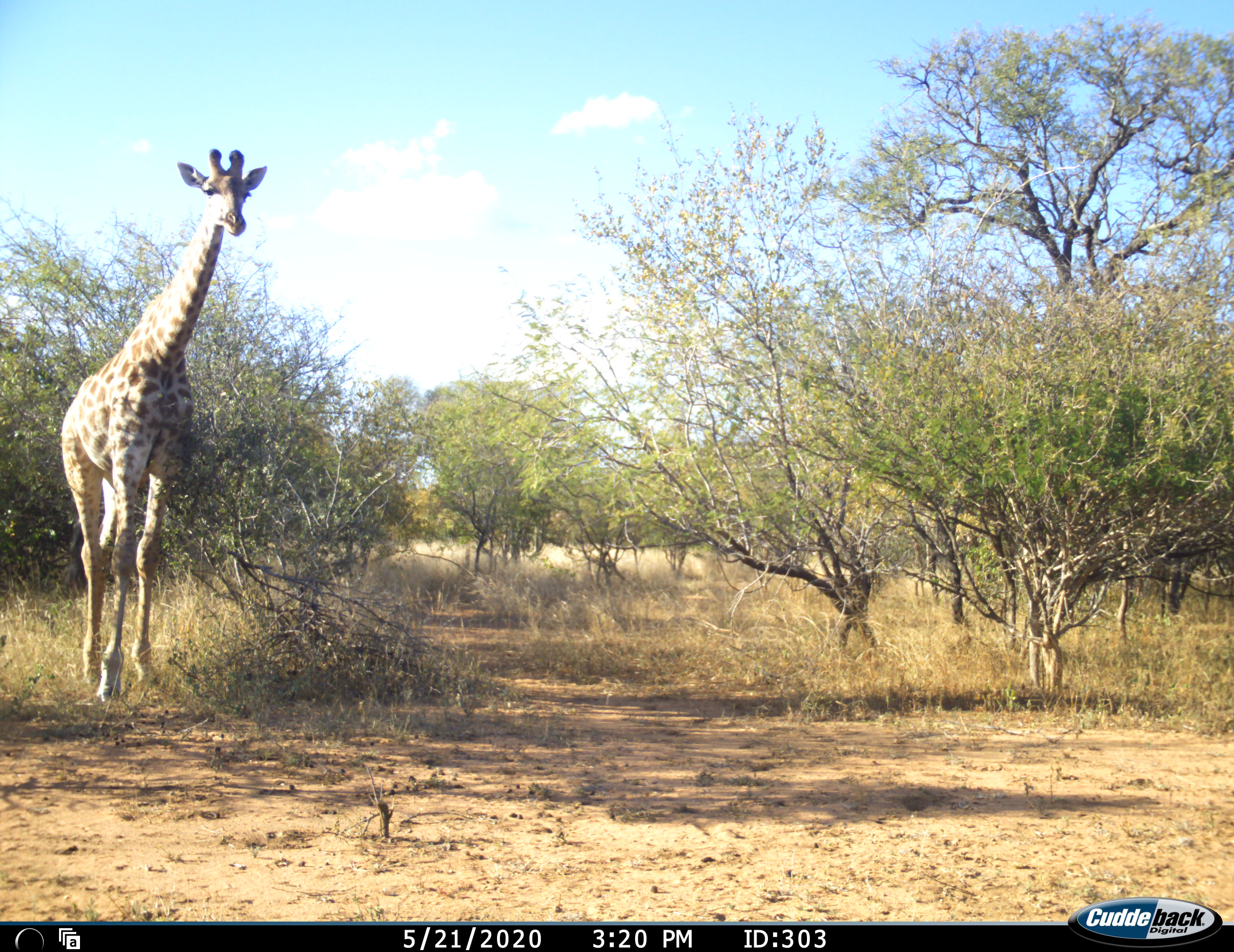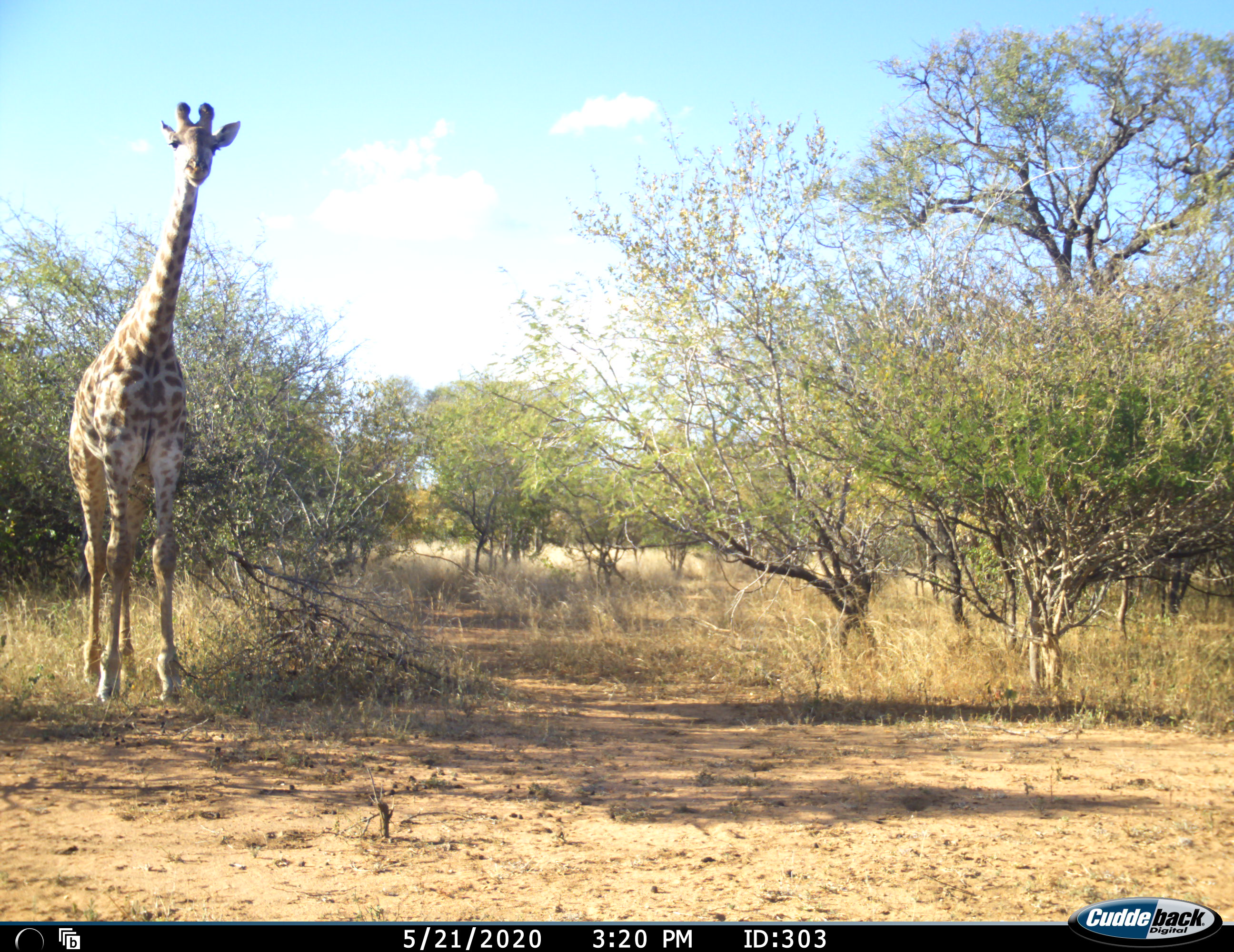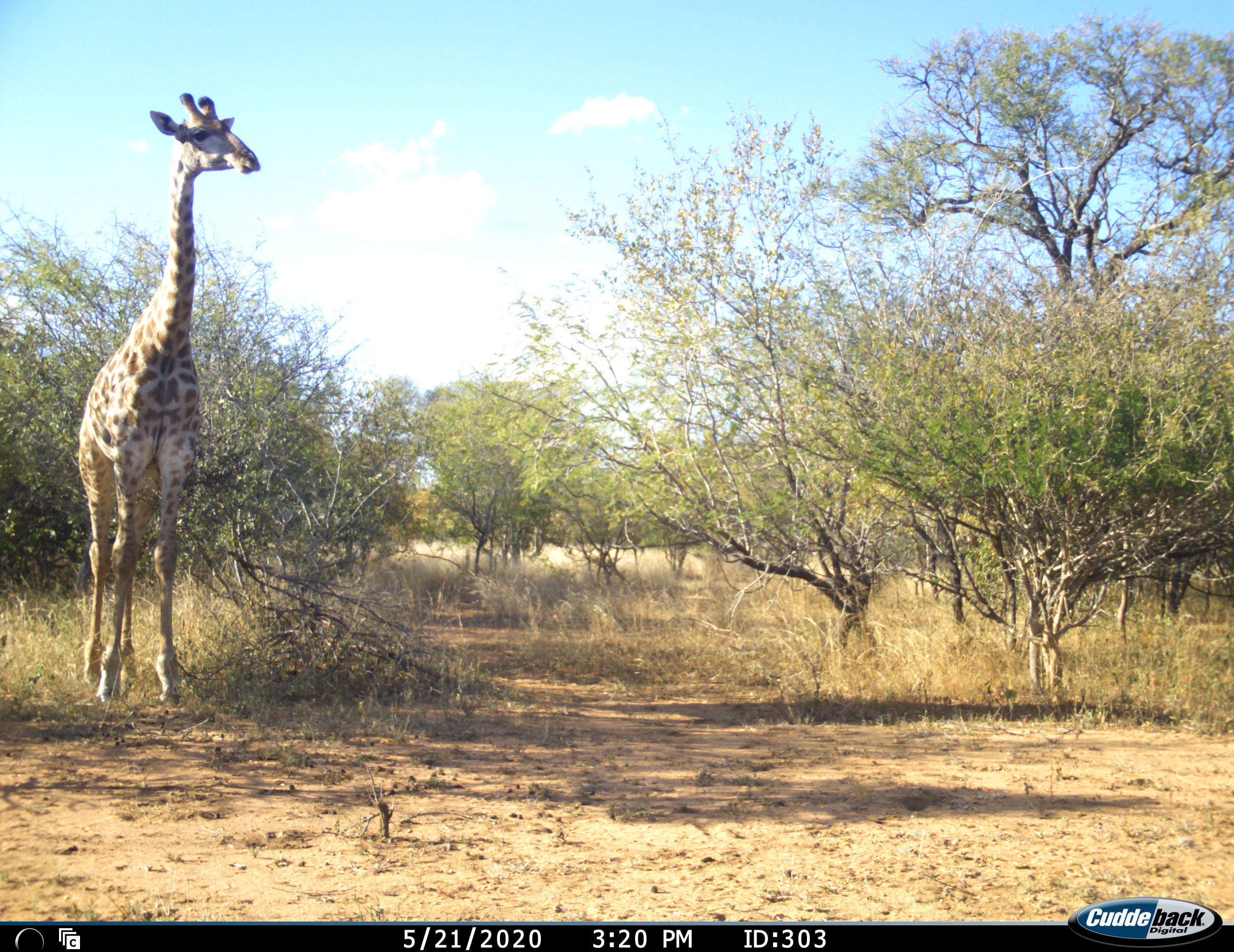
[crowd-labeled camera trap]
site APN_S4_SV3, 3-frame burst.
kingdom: Animalia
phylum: Chordata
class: Mammalia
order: Artiodactyla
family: Giraffidae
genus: Giraffa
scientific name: Giraffa camelopardalis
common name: giraffe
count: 1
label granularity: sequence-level